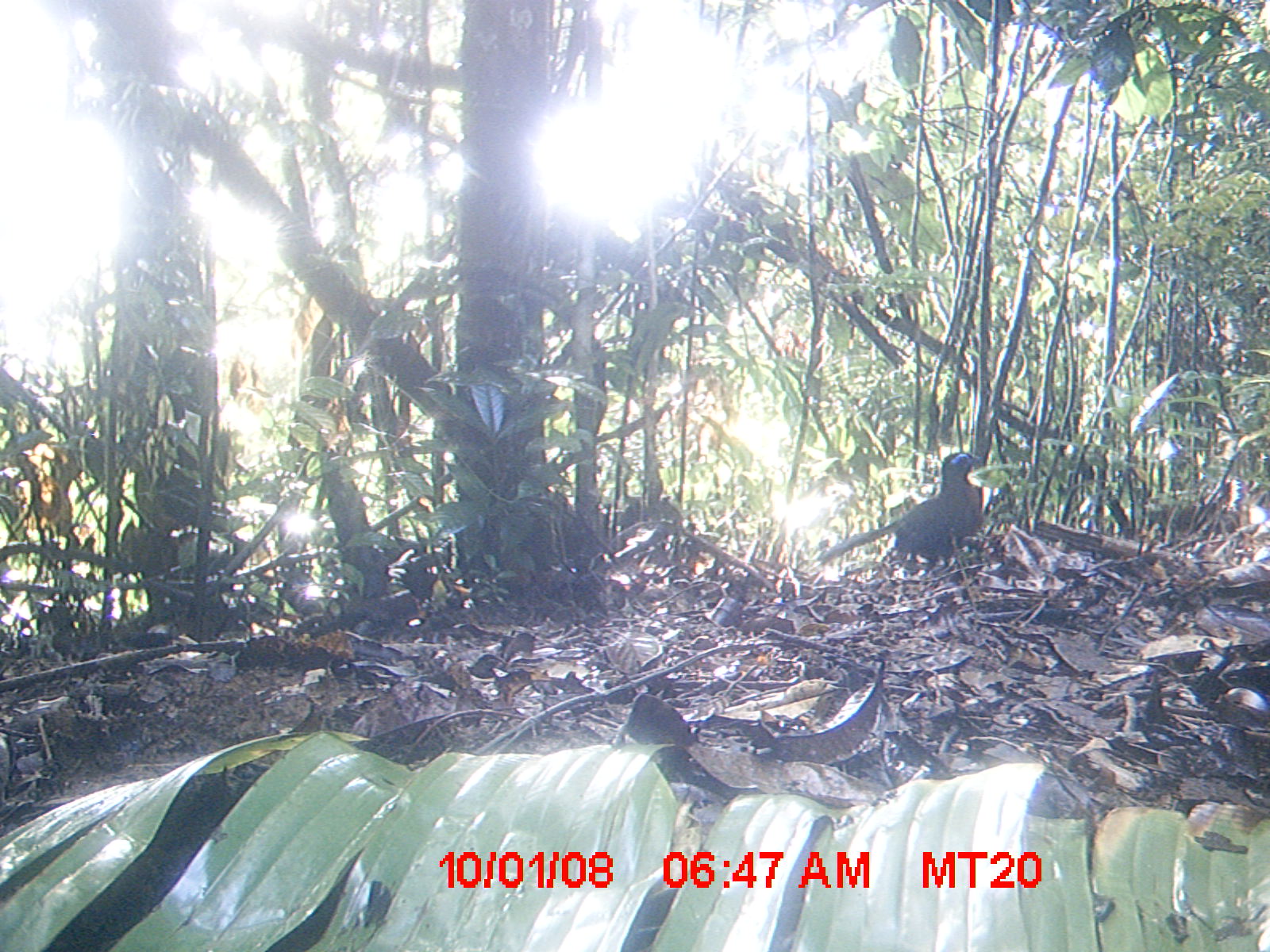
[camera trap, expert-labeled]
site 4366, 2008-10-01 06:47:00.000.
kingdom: Animalia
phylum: Chordata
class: Aves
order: Cuculiformes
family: Cuculidae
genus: Coua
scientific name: Coua serriana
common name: red-breasted coua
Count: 1.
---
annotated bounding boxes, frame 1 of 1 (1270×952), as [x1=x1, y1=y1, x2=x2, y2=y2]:
coua serriana: [x1=889, y1=448, x2=983, y2=575]